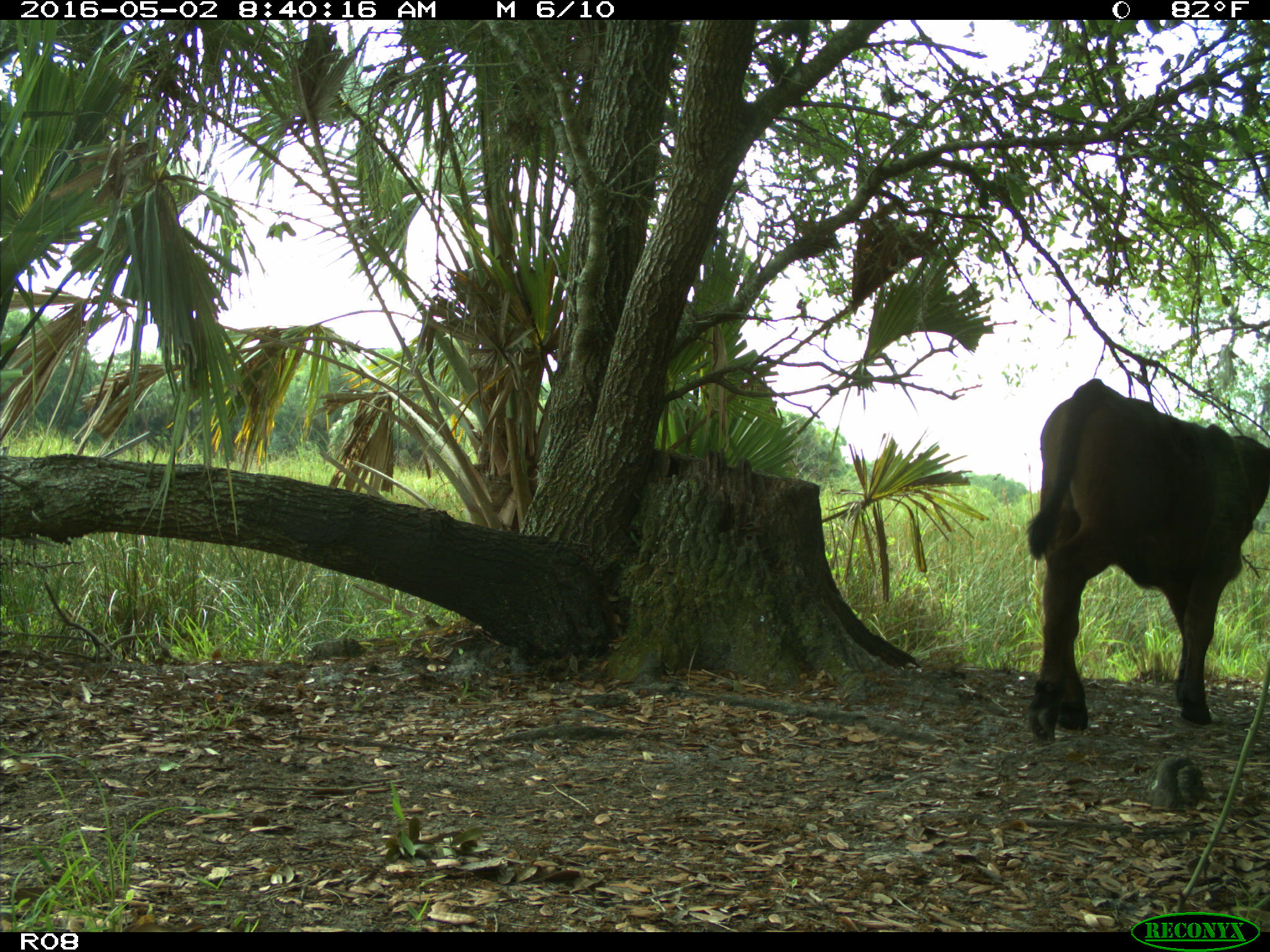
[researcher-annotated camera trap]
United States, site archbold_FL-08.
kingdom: Animalia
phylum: Chordata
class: Mammalia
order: Artiodactyla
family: Bovidae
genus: Bos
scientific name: Bos taurus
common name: domestic cow